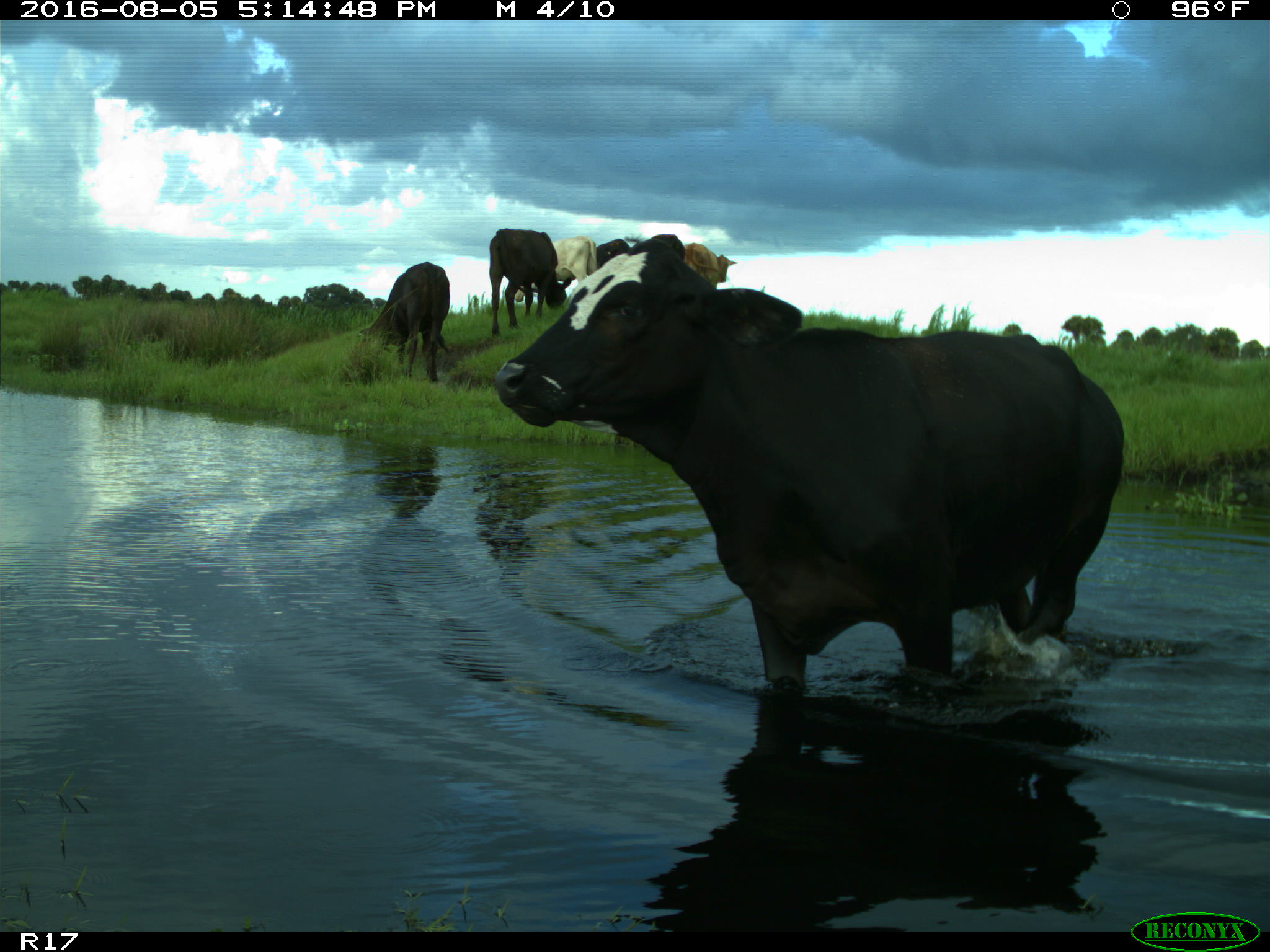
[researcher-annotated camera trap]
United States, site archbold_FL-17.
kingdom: Animalia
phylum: Chordata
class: Mammalia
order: Artiodactyla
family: Bovidae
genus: Bos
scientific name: Bos taurus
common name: domestic cow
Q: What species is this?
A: Bos taurus (domestic cow).